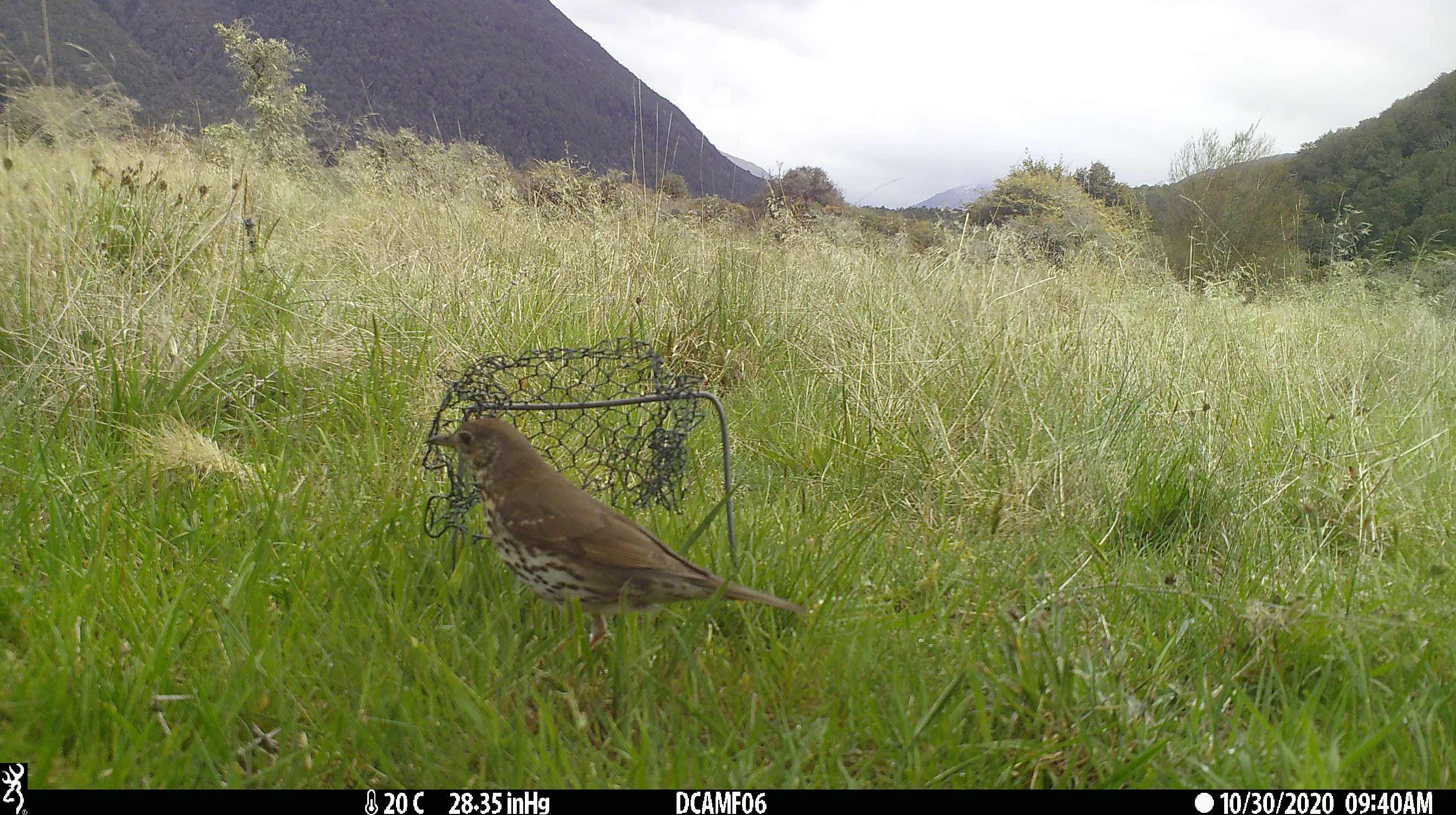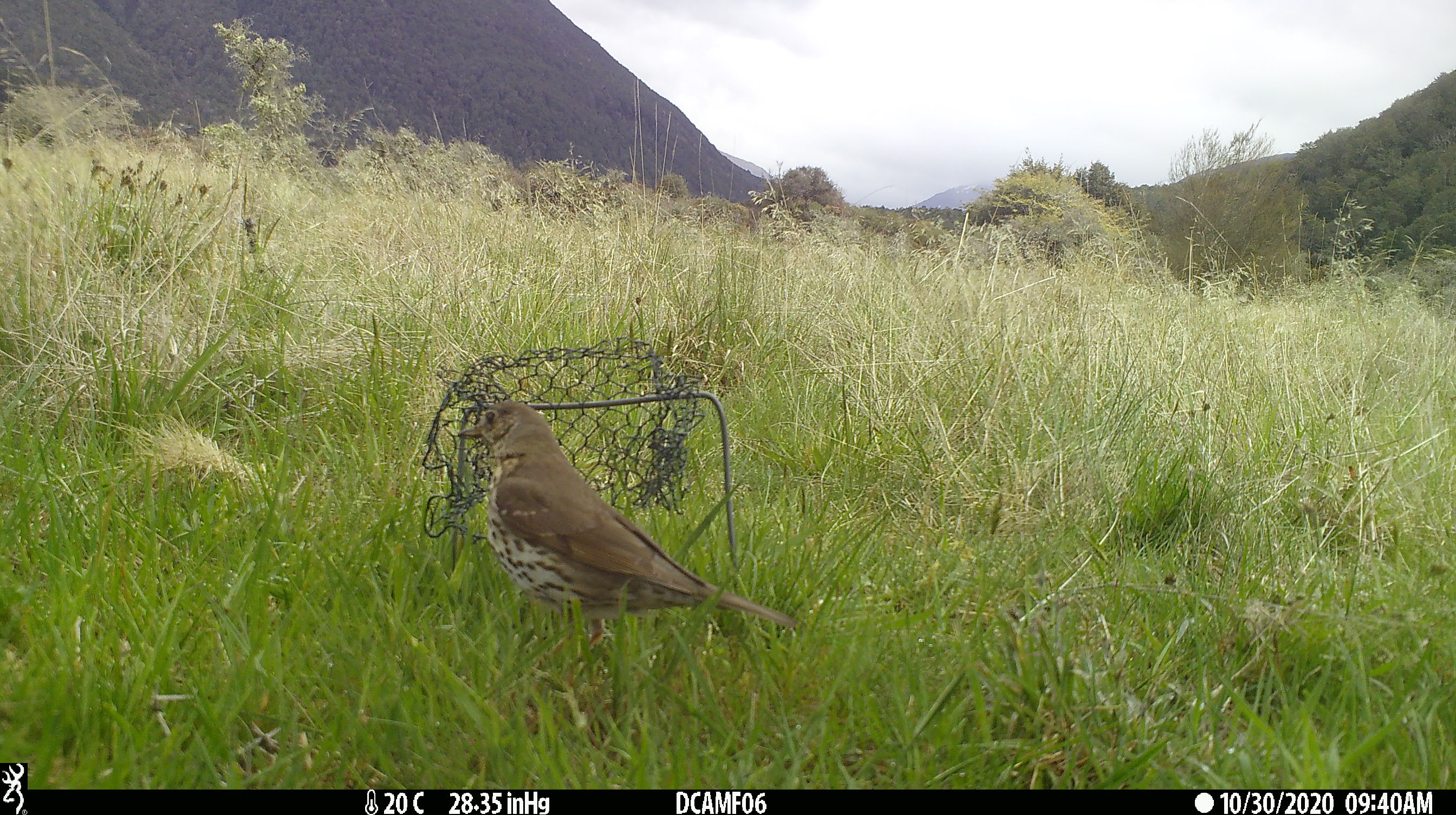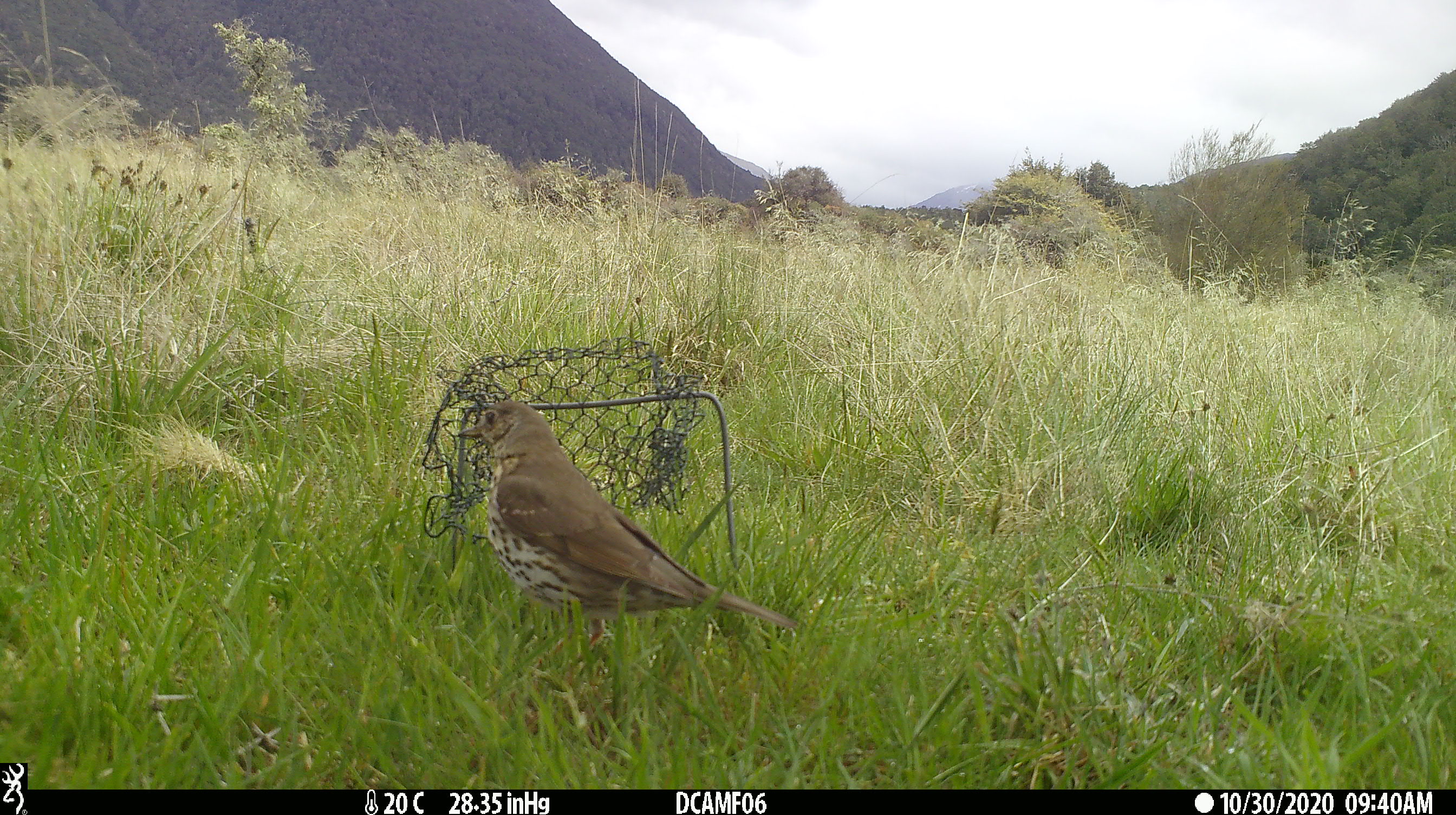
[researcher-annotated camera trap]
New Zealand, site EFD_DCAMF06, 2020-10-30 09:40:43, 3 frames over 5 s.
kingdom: Animalia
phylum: Chordata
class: Aves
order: Passeriformes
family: Turdidae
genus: Turdus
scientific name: Turdus philomelos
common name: song thrush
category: thrush